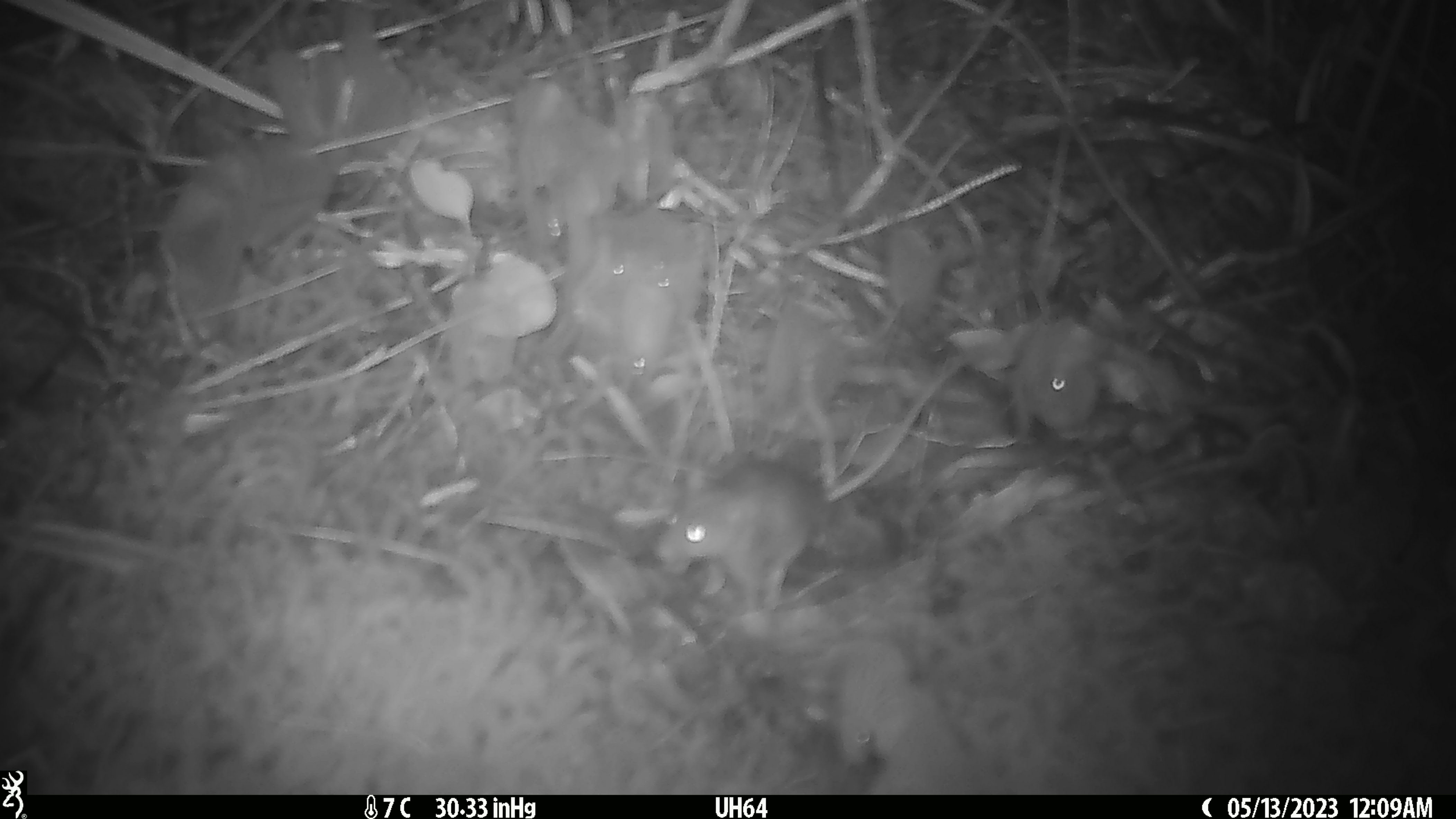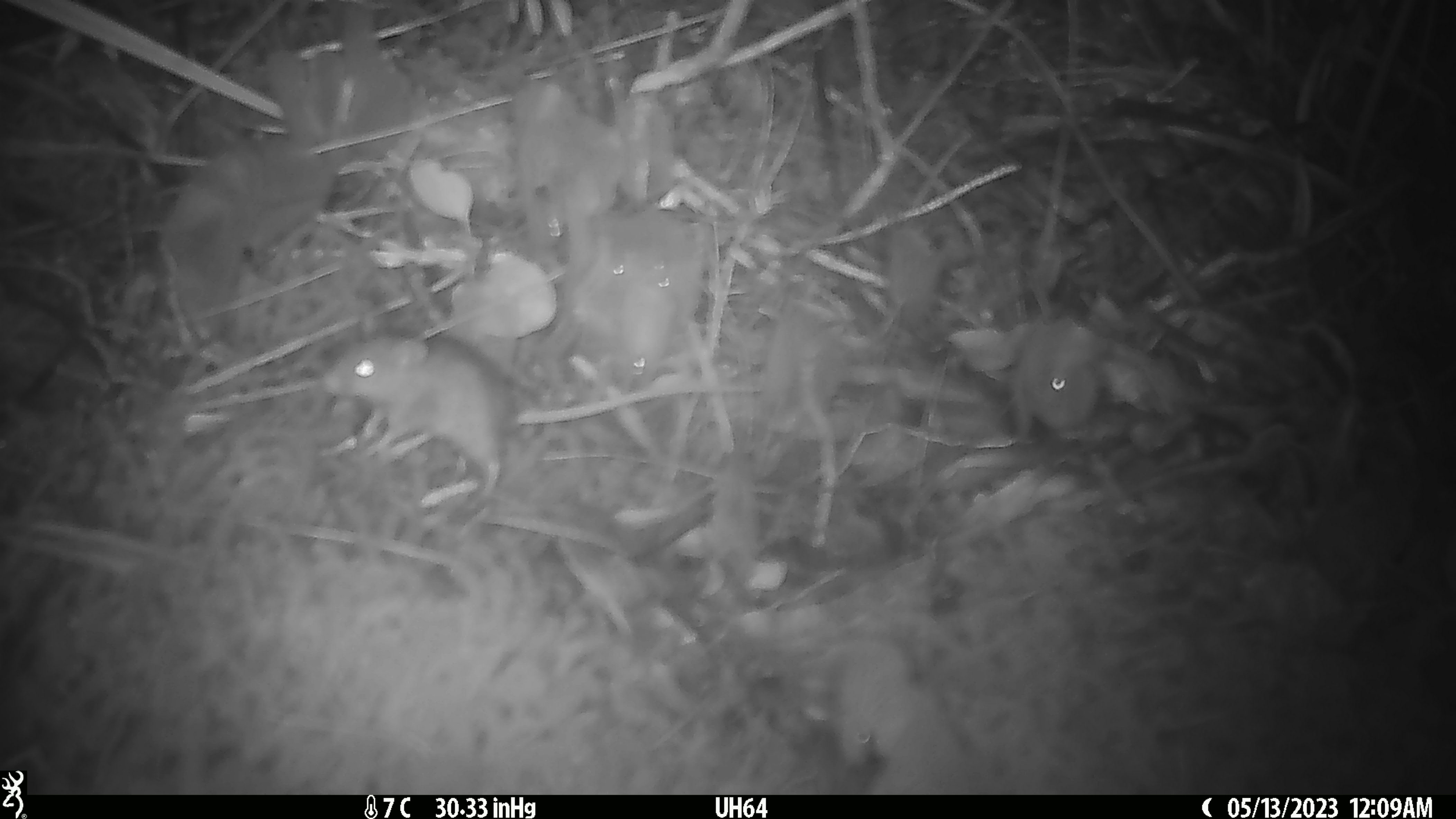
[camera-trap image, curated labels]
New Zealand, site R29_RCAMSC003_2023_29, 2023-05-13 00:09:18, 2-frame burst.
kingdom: Animalia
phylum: Chordata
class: Mammalia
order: Rodentia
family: Muridae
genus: Mus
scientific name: Mus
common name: mouse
Mouse (Mus).